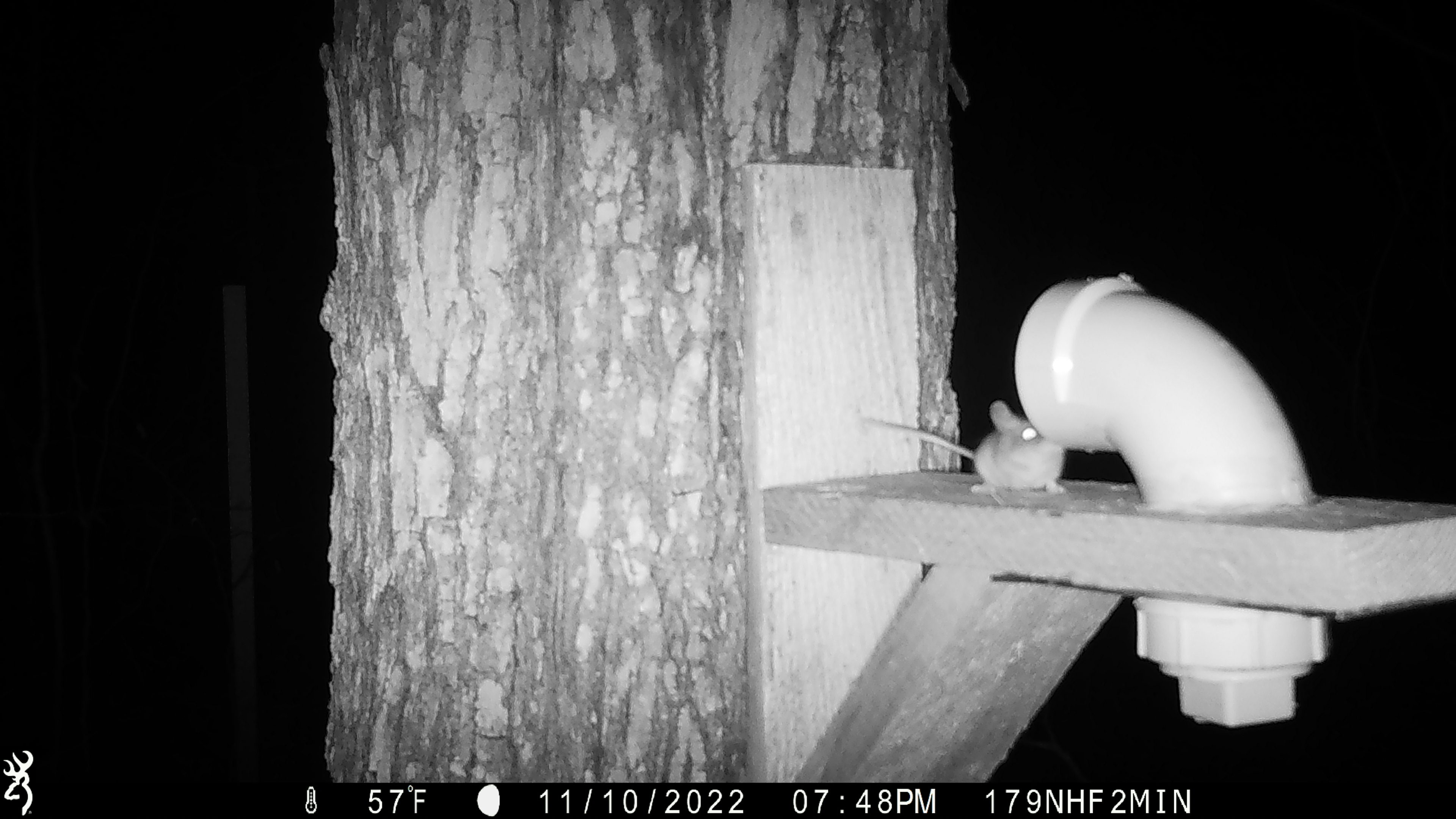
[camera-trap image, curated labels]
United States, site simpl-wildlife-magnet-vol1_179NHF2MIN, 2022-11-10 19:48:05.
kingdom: Animalia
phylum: Chordata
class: Mammalia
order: Rodentia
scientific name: Rodentia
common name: mouse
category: mouse sp.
Mouse sp. (mouse) (Rodentia).